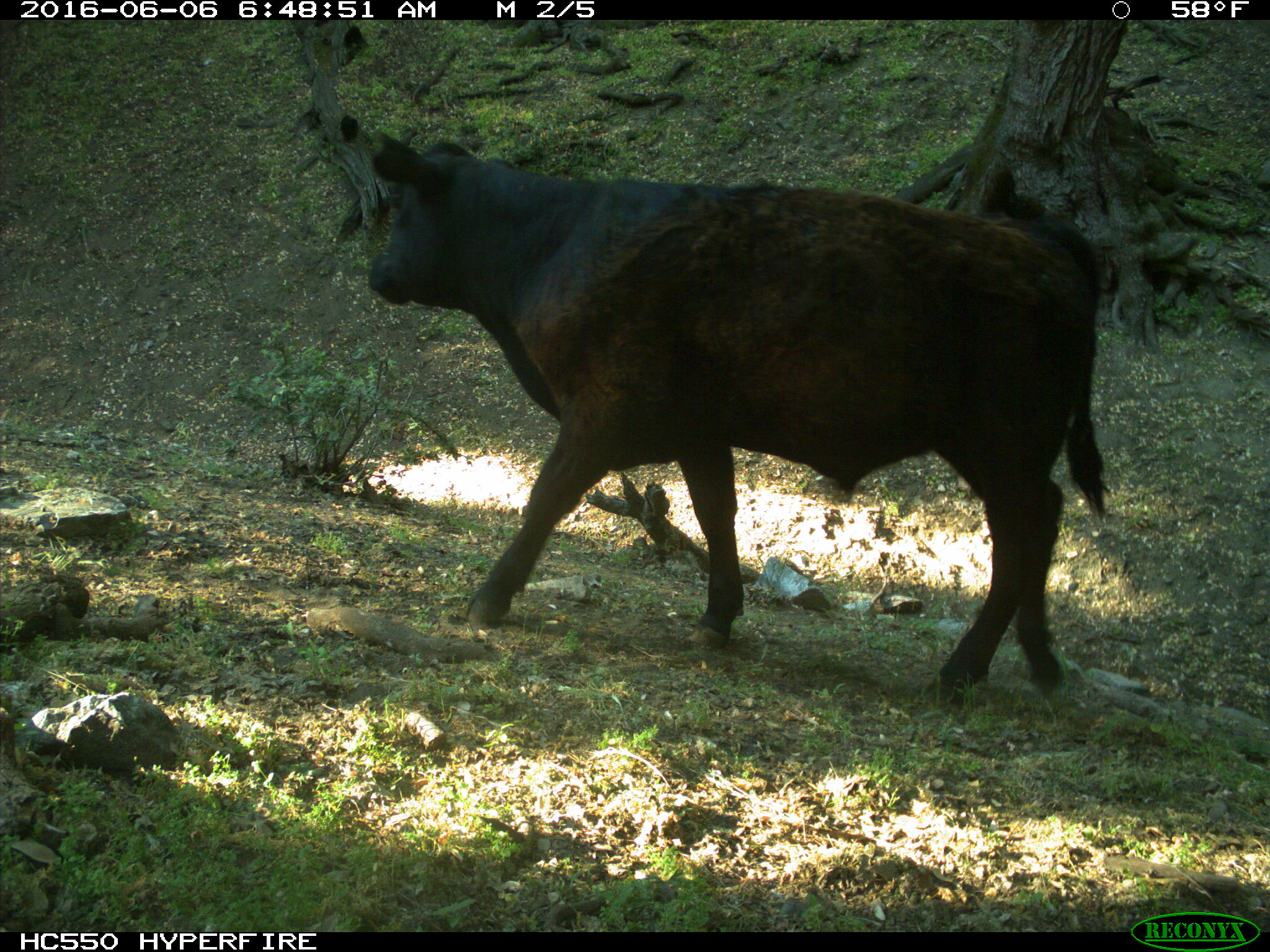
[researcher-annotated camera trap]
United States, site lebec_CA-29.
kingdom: Animalia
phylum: Chordata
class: Mammalia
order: Artiodactyla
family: Bovidae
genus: Bos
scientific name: Bos taurus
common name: domestic cow